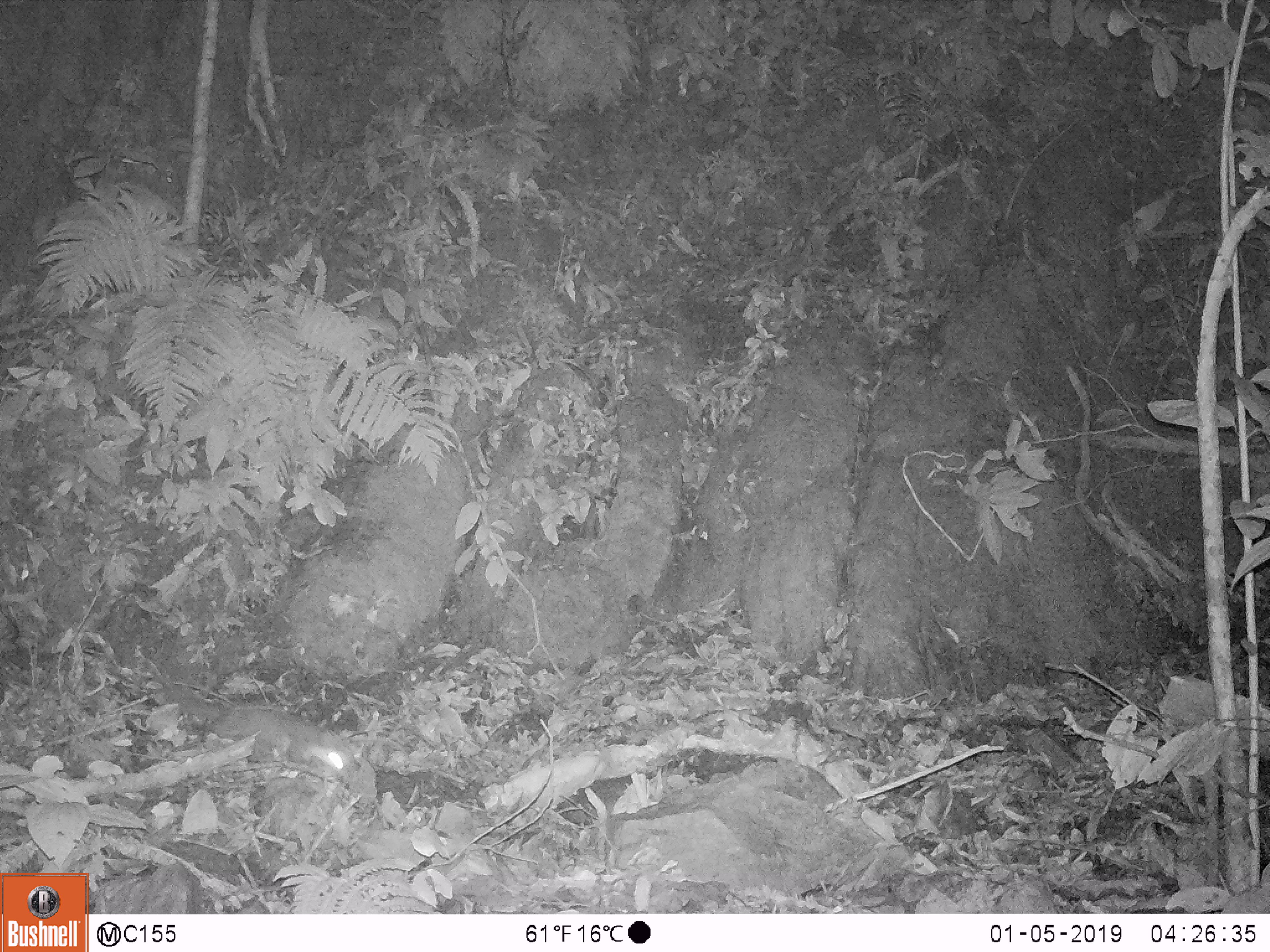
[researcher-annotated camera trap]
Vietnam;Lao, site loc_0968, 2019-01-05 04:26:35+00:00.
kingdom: Animalia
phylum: Chordata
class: Mammalia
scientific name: Mammalia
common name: mammal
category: unidentified small mammal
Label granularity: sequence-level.